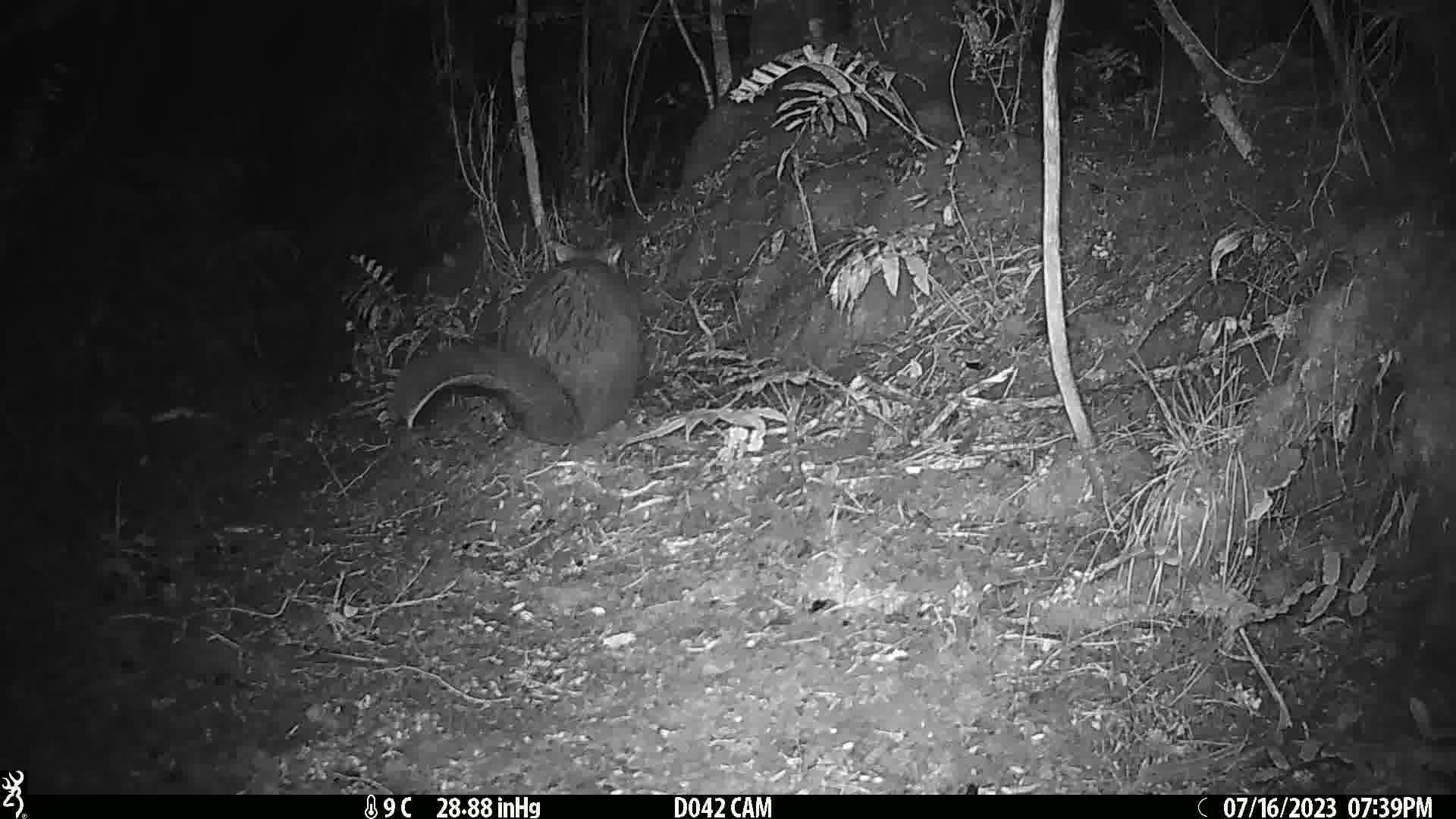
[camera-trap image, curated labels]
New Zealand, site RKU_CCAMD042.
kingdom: Animalia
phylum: Chordata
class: Mammalia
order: Diprotodontia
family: Phalangeridae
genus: Trichosurus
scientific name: Trichosurus vulpecula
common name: common brushtail possum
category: possum